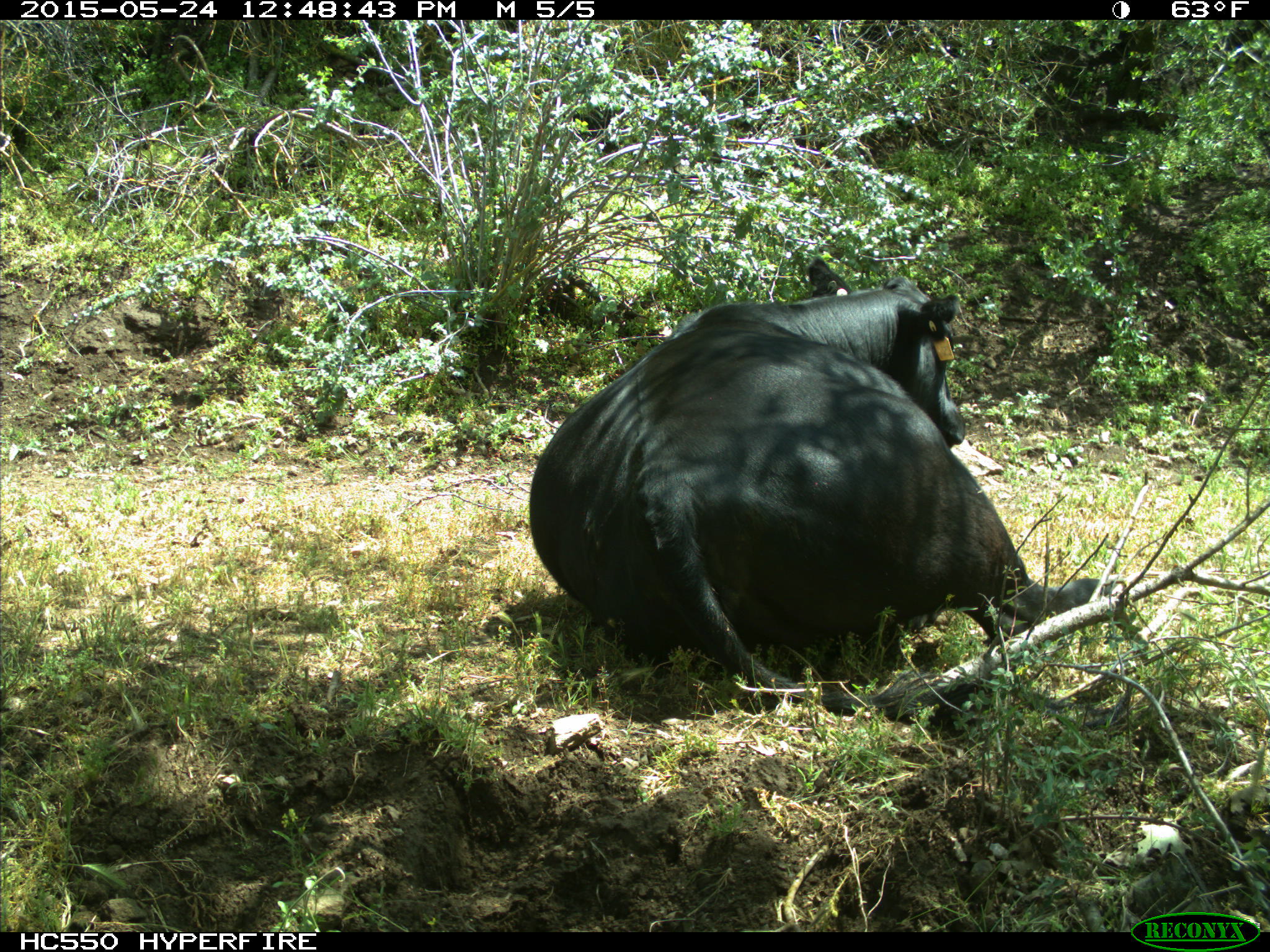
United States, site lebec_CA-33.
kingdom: Animalia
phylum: Chordata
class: Mammalia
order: Artiodactyla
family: Bovidae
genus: Bos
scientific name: Bos taurus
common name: domestic cow